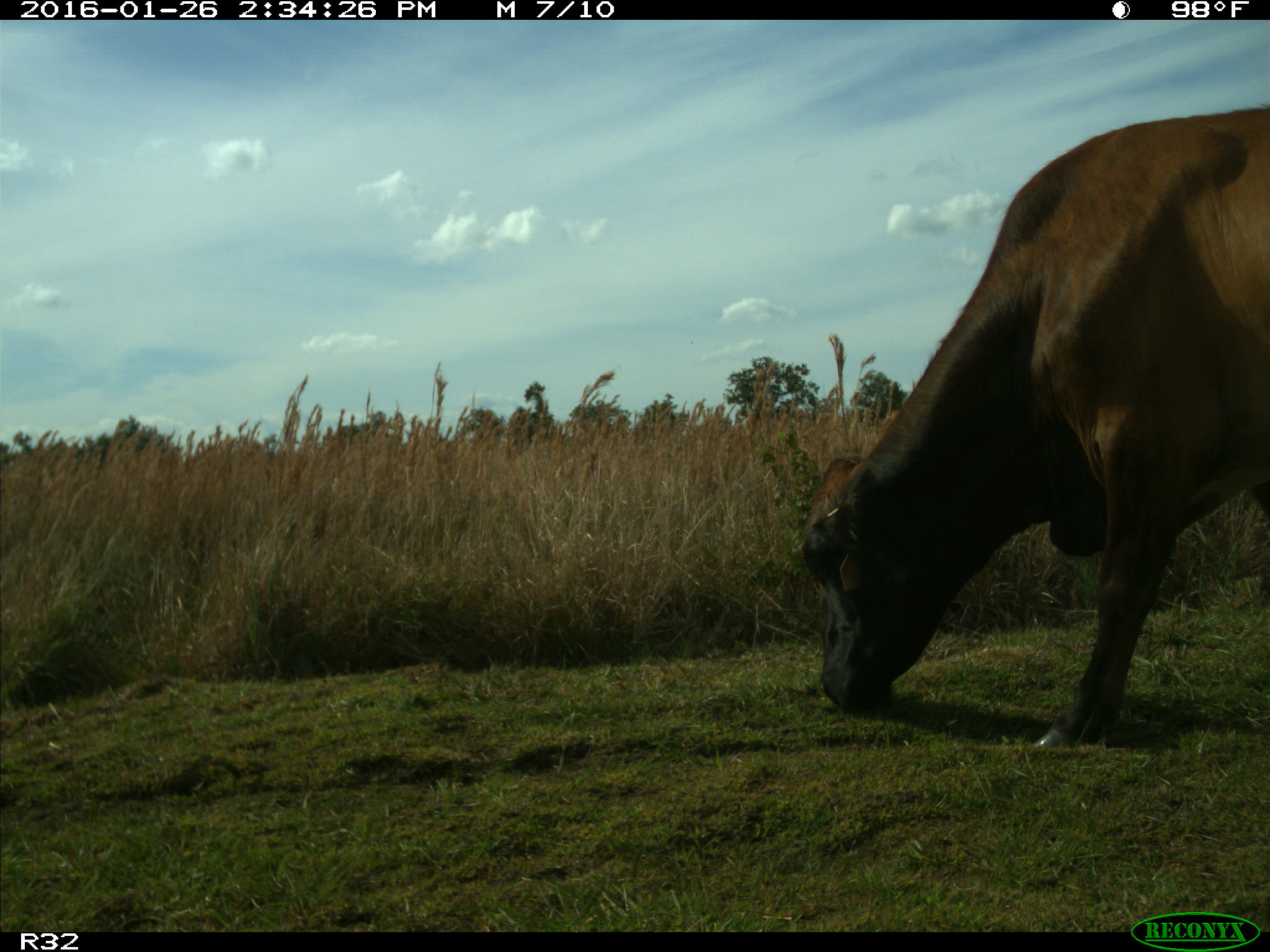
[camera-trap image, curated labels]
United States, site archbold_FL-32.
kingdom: Animalia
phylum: Chordata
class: Mammalia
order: Artiodactyla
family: Bovidae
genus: Bos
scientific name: Bos taurus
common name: domestic cow